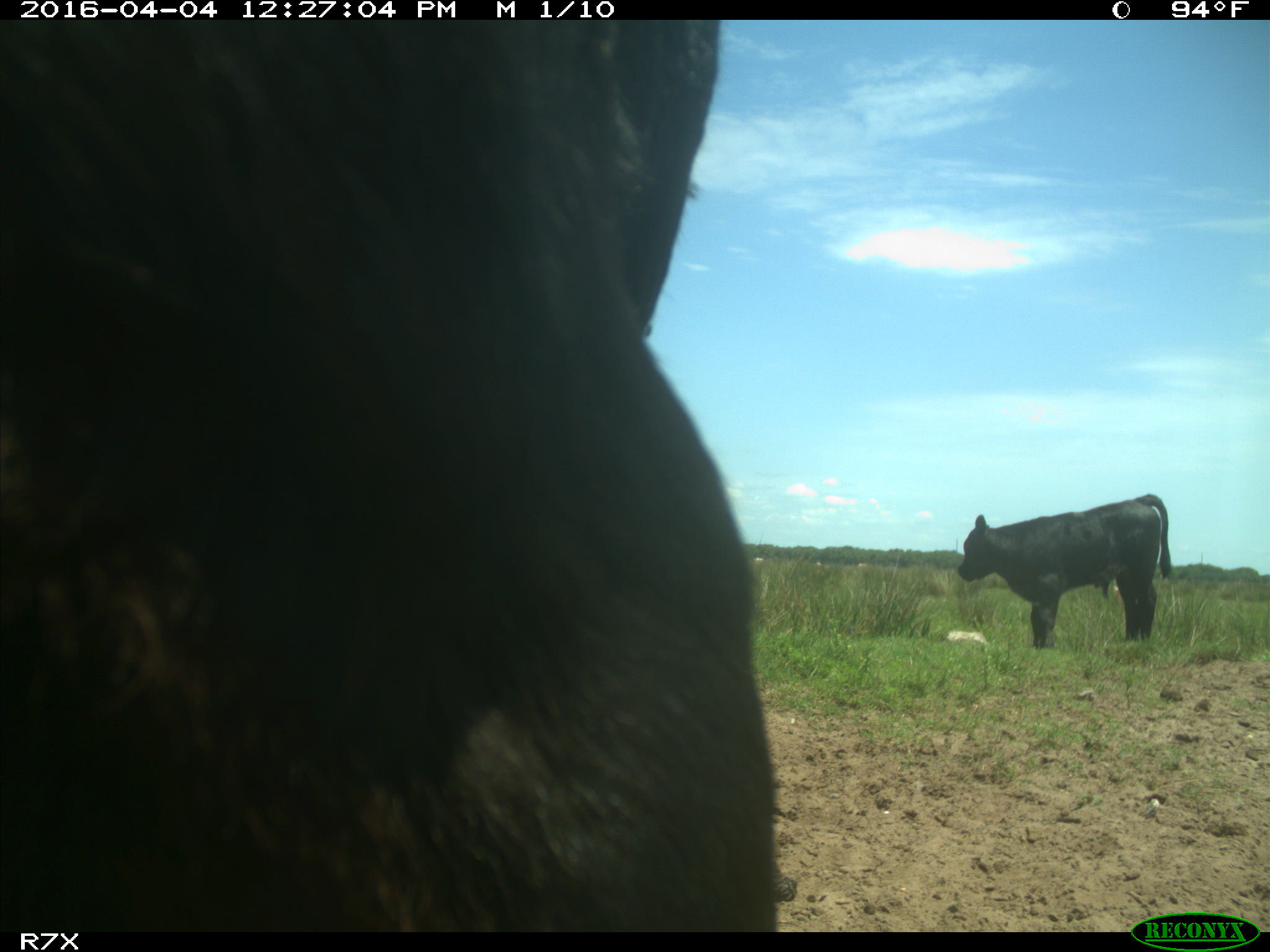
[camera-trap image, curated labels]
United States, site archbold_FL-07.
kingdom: Animalia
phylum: Chordata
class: Mammalia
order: Artiodactyla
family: Bovidae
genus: Bos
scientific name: Bos taurus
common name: domestic cow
Bos taurus (domestic cow).